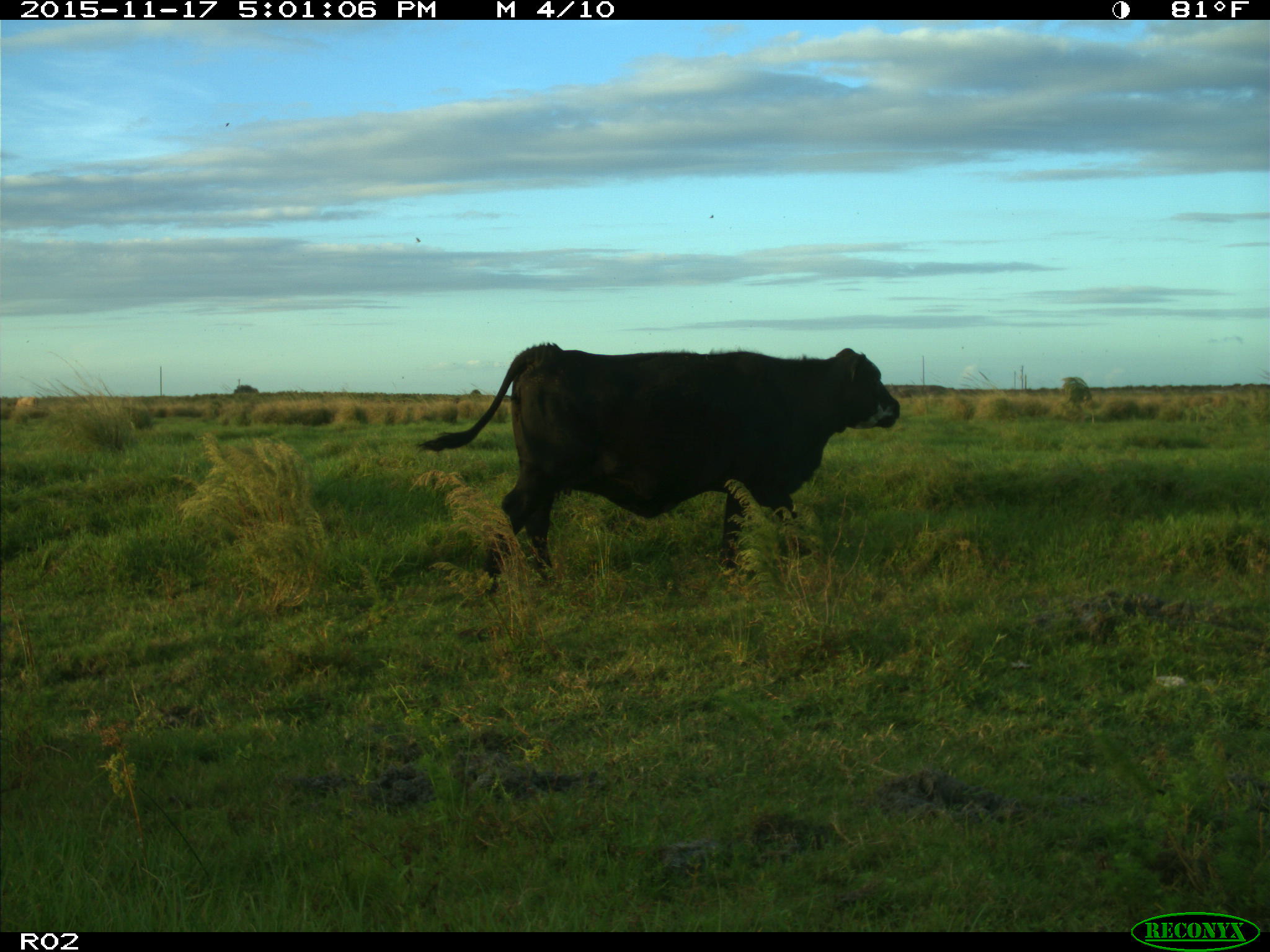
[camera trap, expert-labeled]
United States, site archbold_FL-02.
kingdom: Animalia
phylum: Chordata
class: Mammalia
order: Artiodactyla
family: Bovidae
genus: Bos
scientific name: Bos taurus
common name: domestic cow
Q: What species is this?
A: Bos taurus (domestic cow).